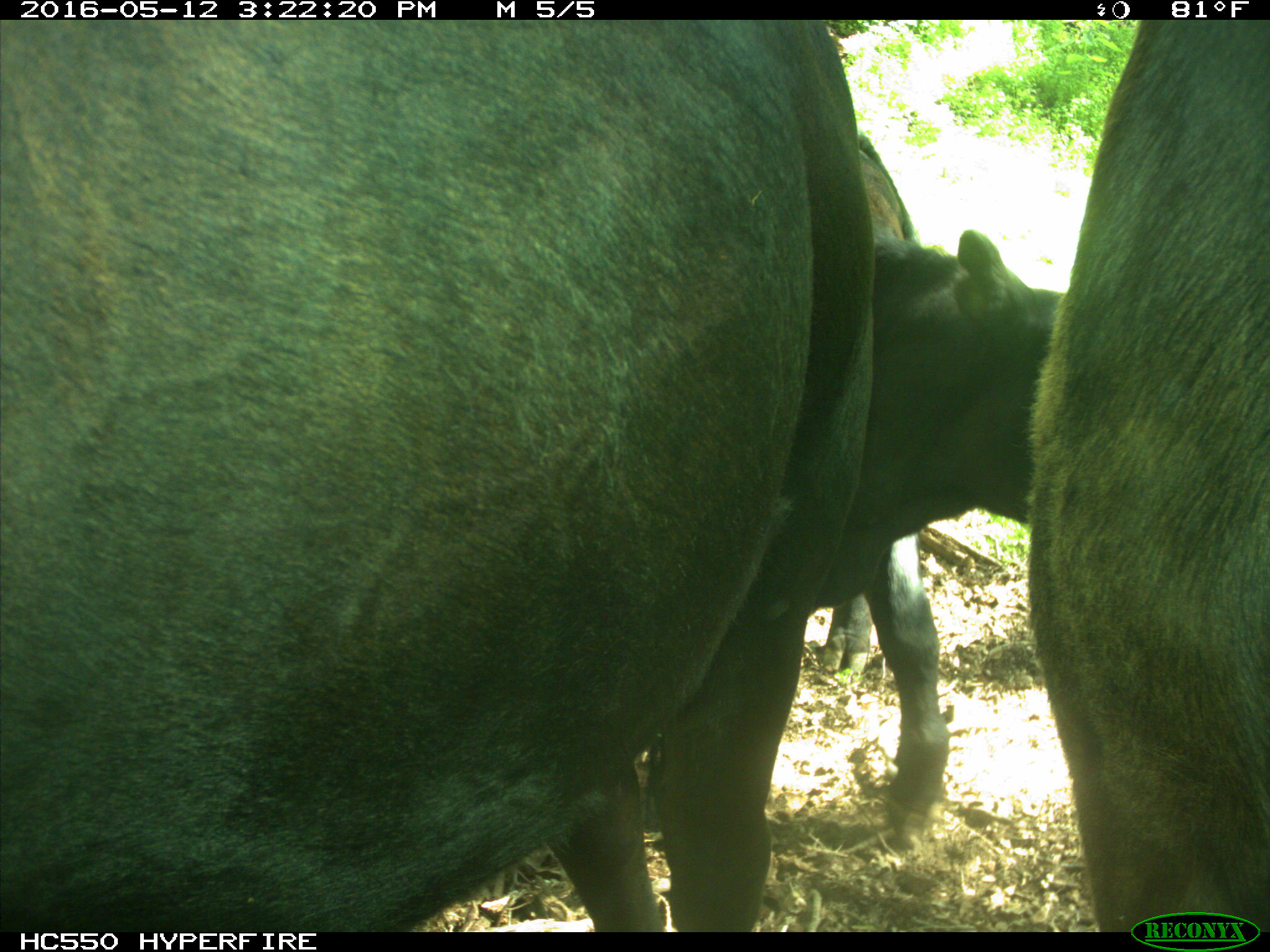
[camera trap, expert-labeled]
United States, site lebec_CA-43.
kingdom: Animalia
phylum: Chordata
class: Mammalia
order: Artiodactyla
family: Bovidae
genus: Bos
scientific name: Bos taurus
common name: domestic cow